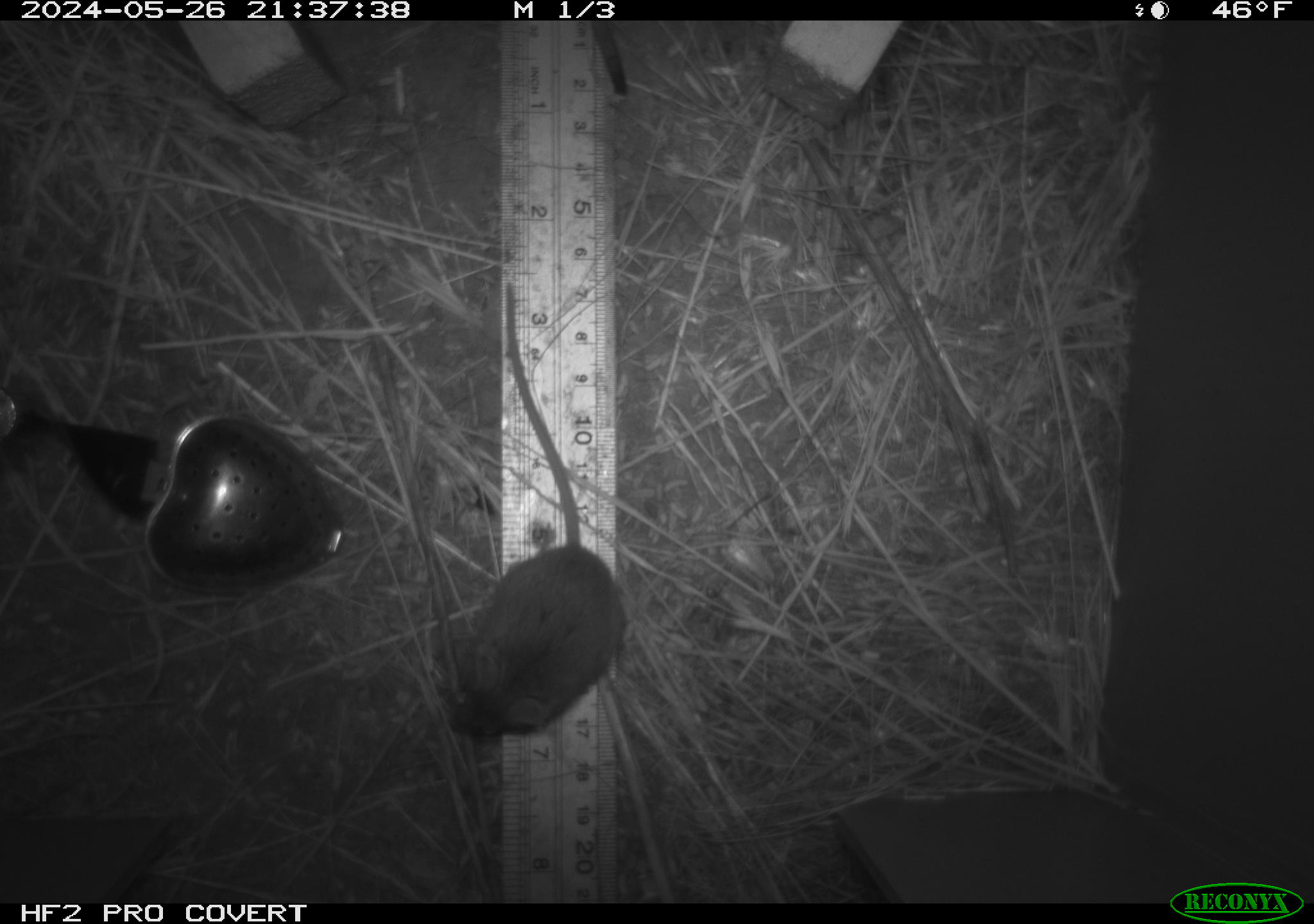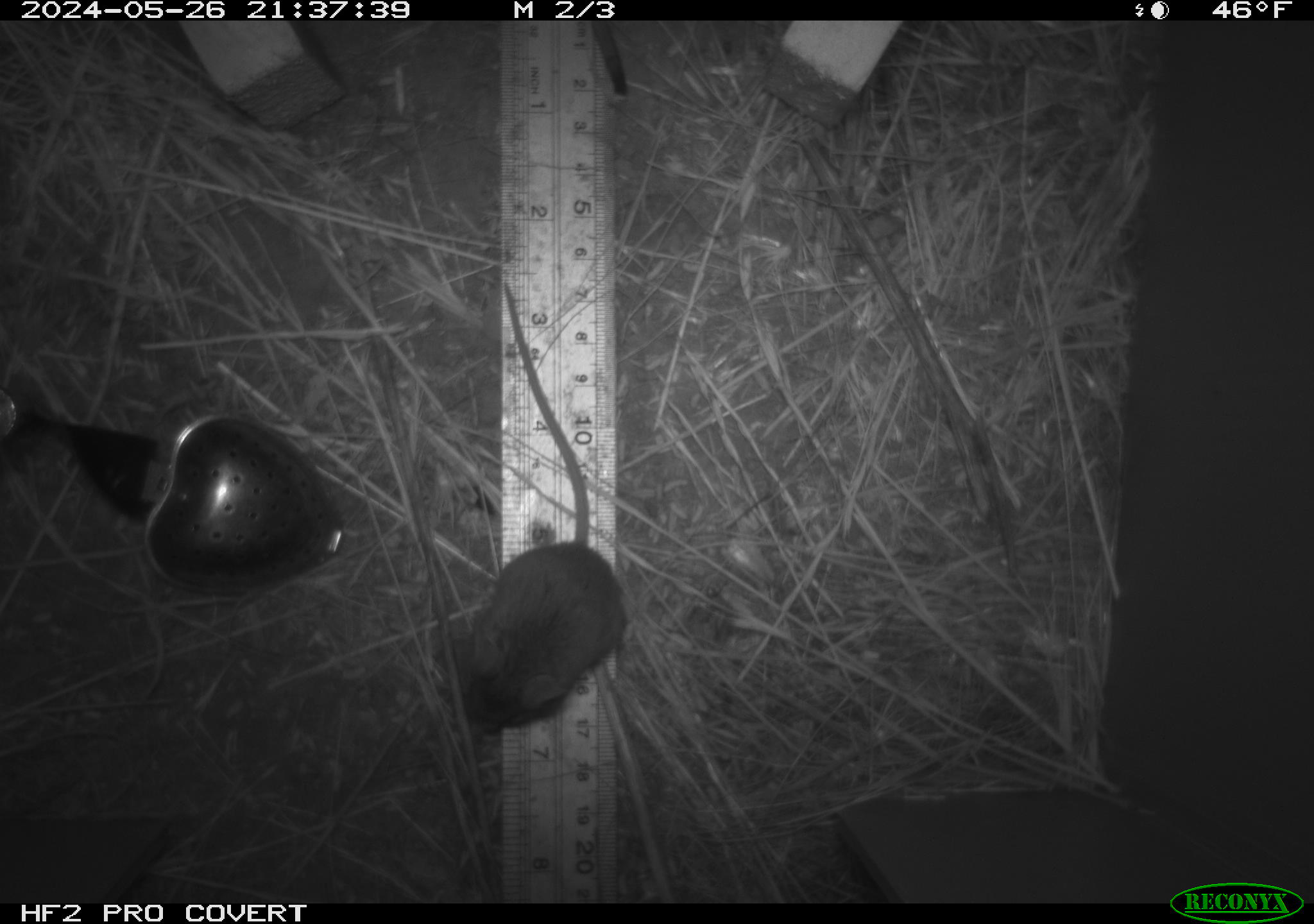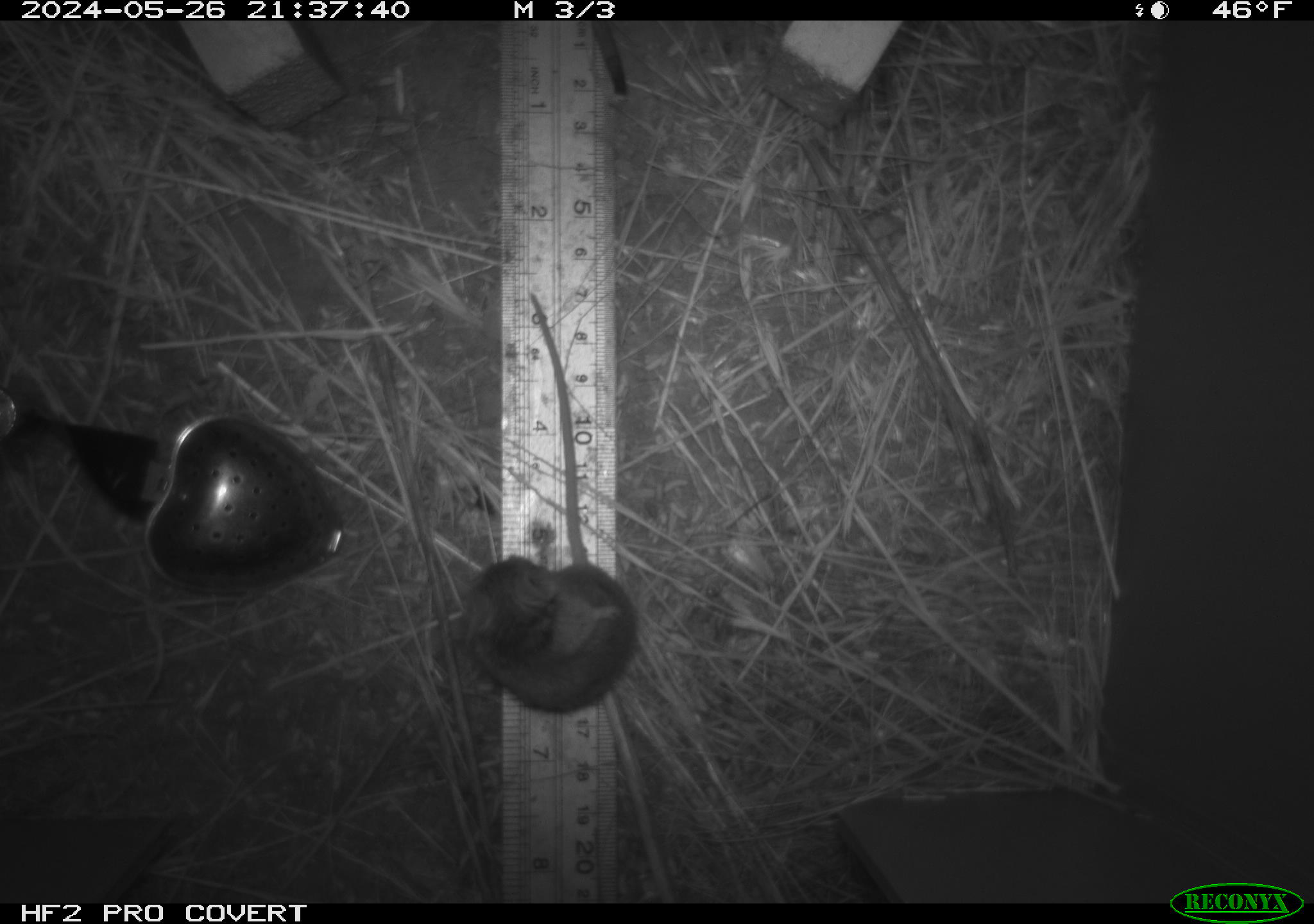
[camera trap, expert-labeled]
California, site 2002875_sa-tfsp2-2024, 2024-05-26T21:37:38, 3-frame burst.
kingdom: Animalia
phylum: Chordata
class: Mammalia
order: Rodentia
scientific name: Rodentia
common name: mouse species